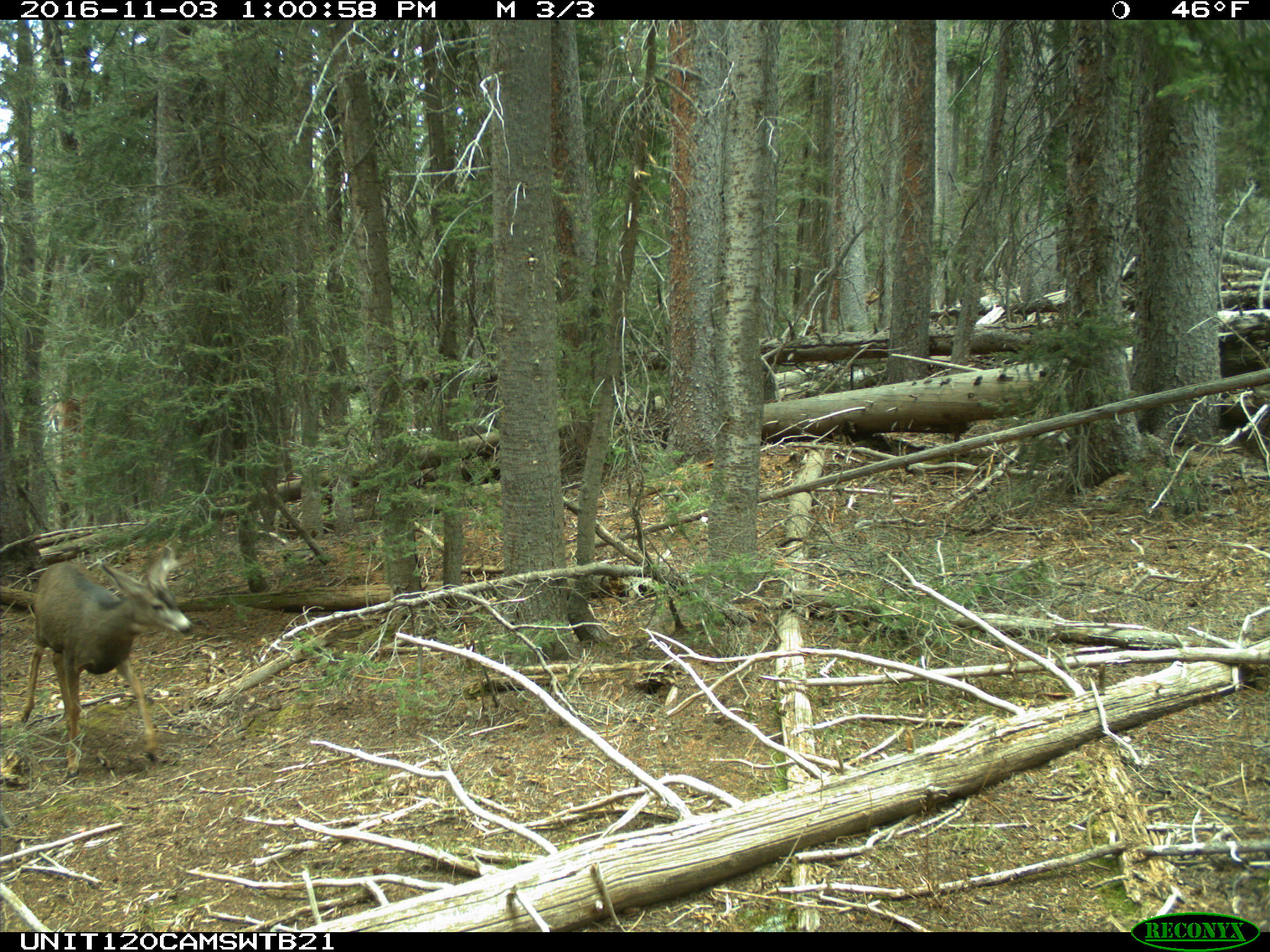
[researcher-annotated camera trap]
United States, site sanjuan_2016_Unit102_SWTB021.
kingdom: Animalia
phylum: Chordata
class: Mammalia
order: Artiodactyla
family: Cervidae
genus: Odocoileus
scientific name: Odocoileus hemionus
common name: mule deer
Odocoileus hemionus (mule deer).